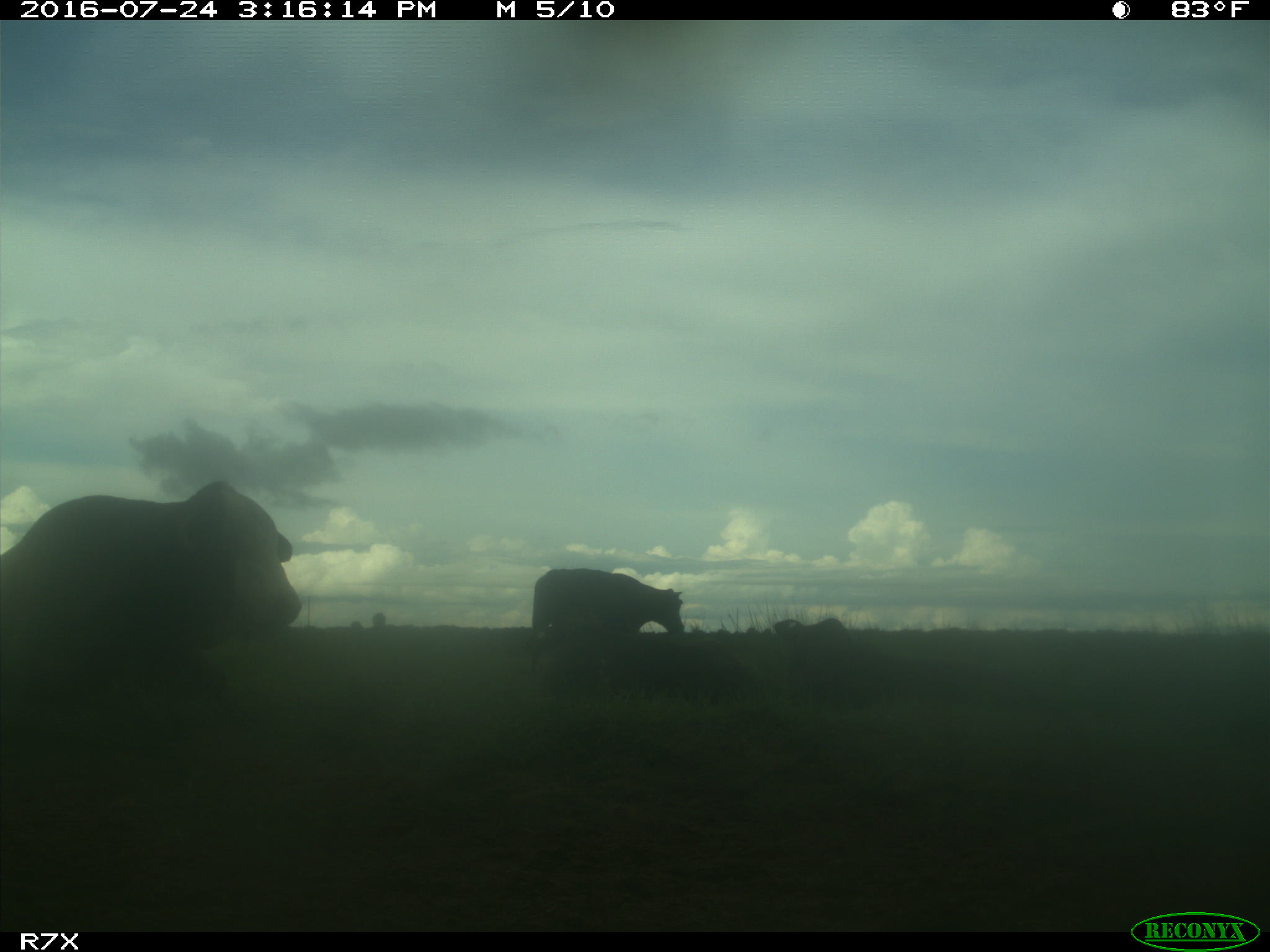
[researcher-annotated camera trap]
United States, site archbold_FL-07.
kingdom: Animalia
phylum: Chordata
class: Mammalia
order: Artiodactyla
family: Bovidae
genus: Bos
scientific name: Bos taurus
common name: domestic cow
Bos taurus (domestic cow).